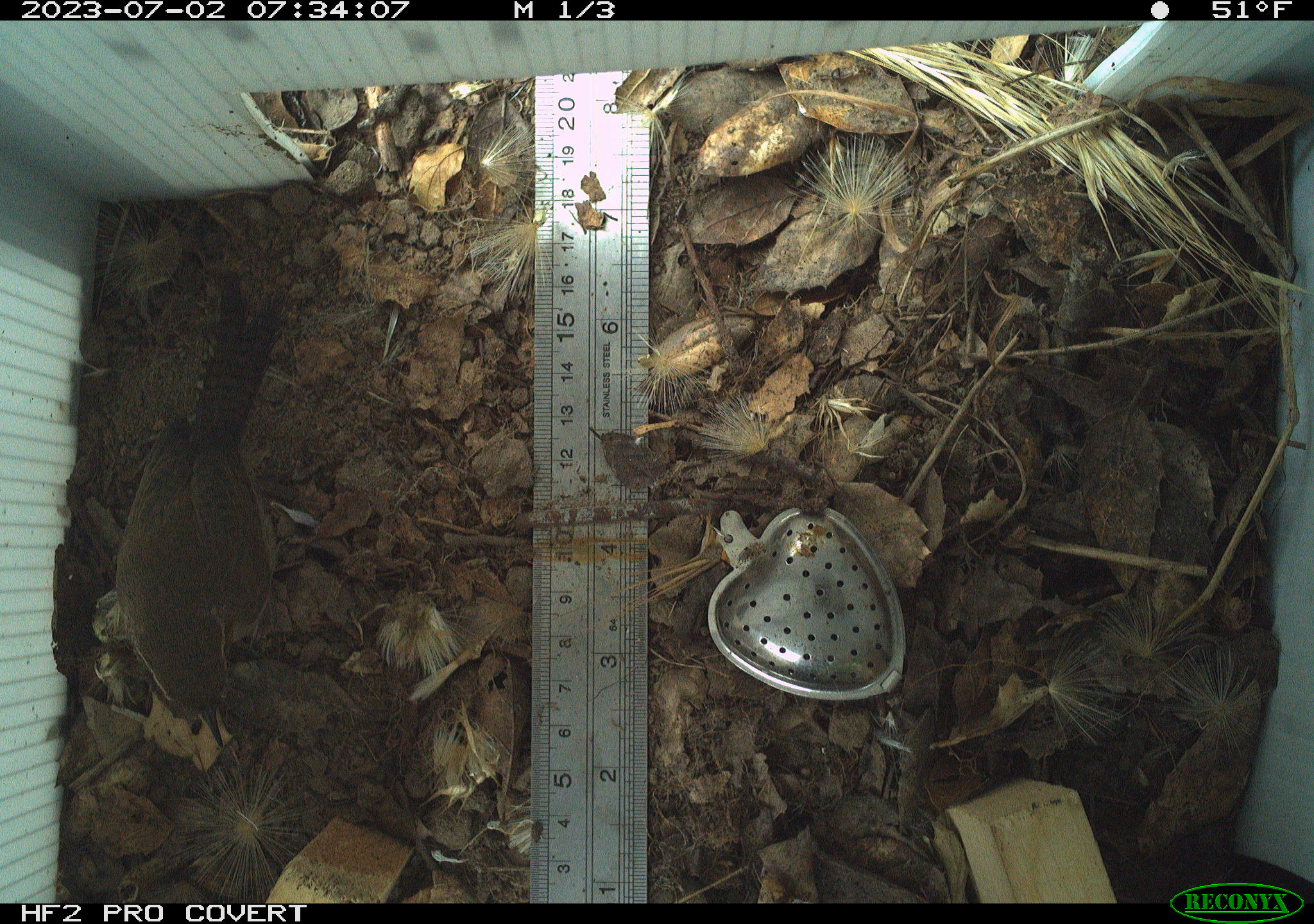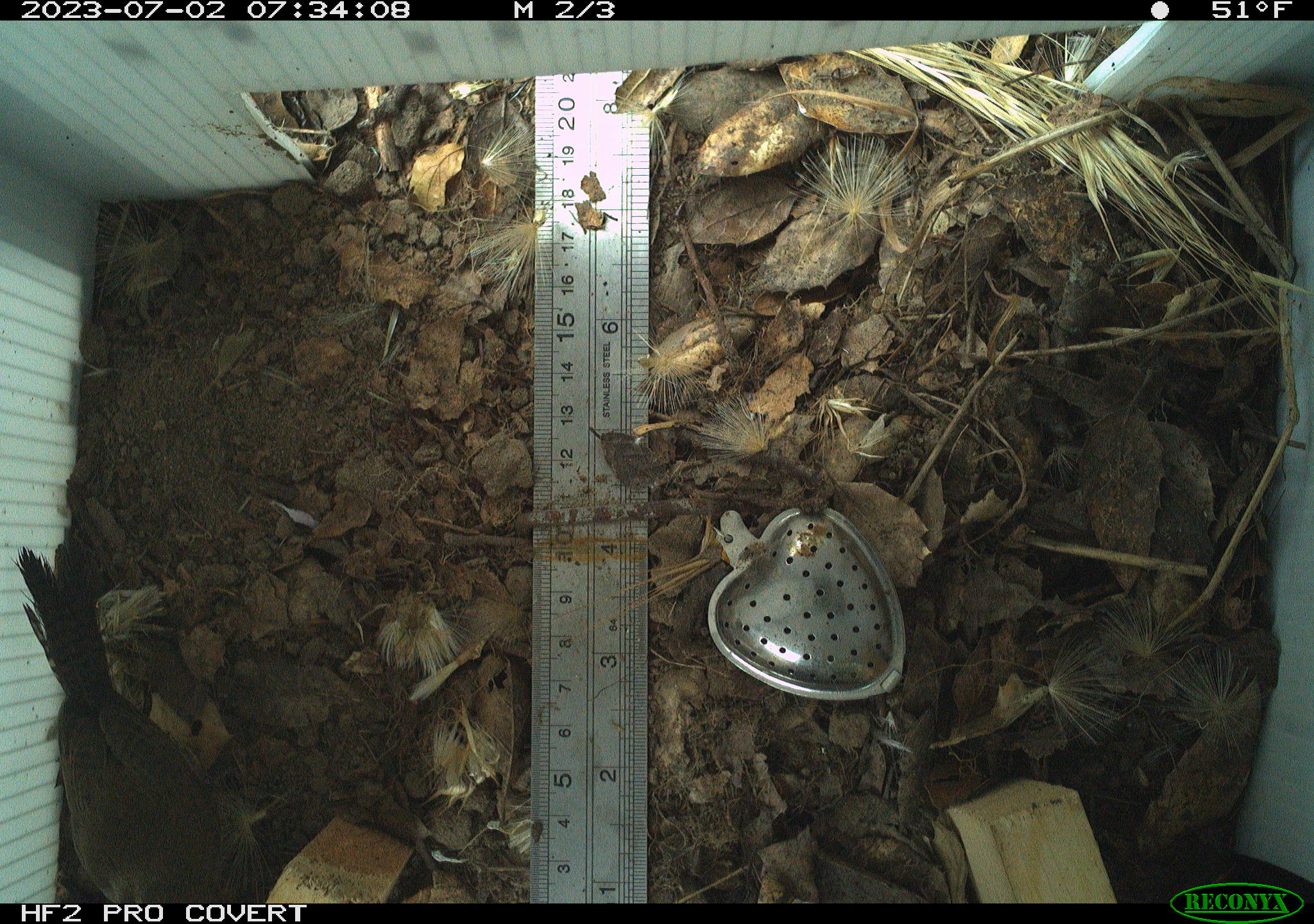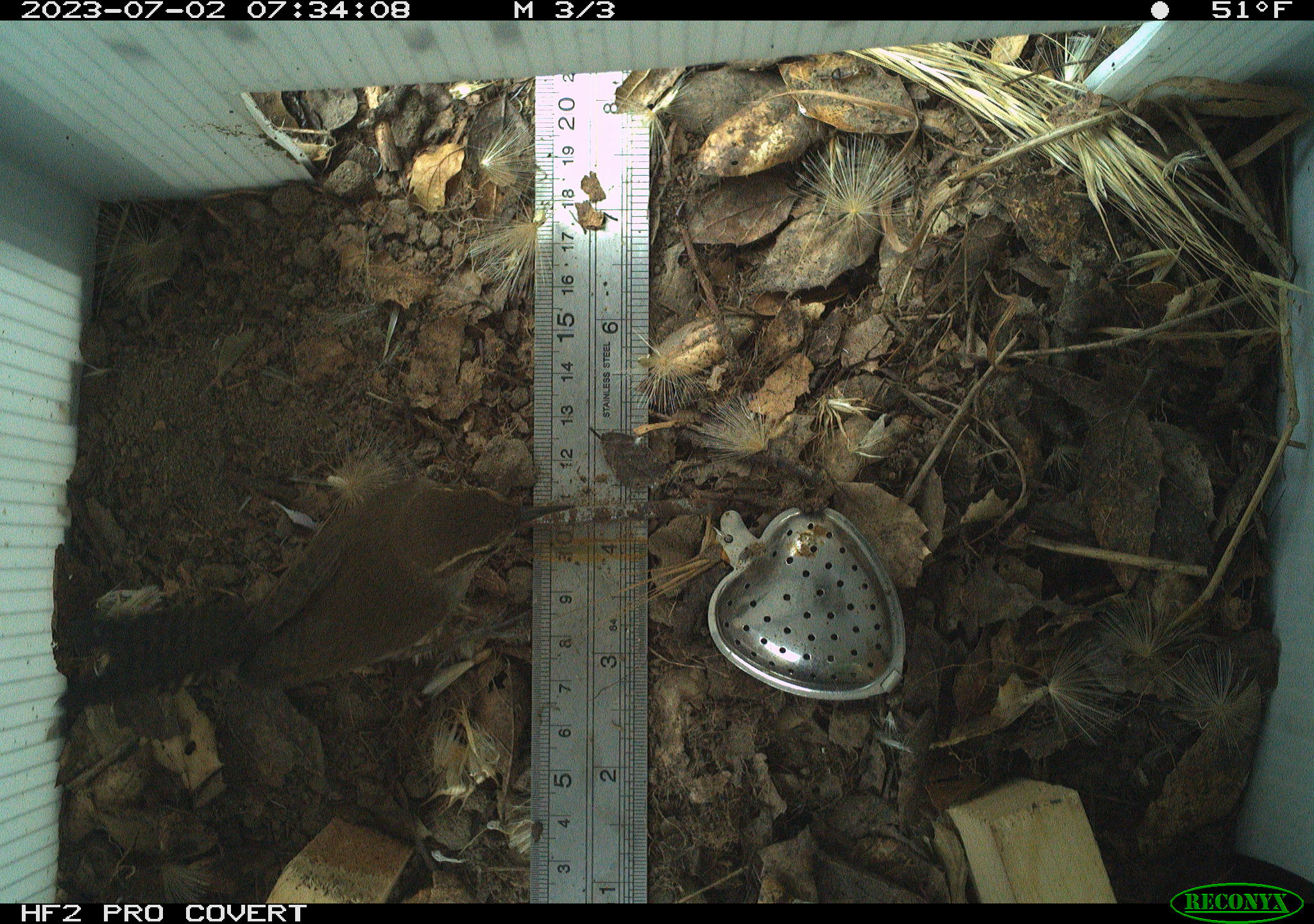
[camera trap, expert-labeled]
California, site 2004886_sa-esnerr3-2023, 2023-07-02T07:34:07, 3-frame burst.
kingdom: Animalia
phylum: Chordata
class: Aves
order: Passeriformes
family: Troglodytidae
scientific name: Troglodytidae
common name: wren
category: troglodytidae family